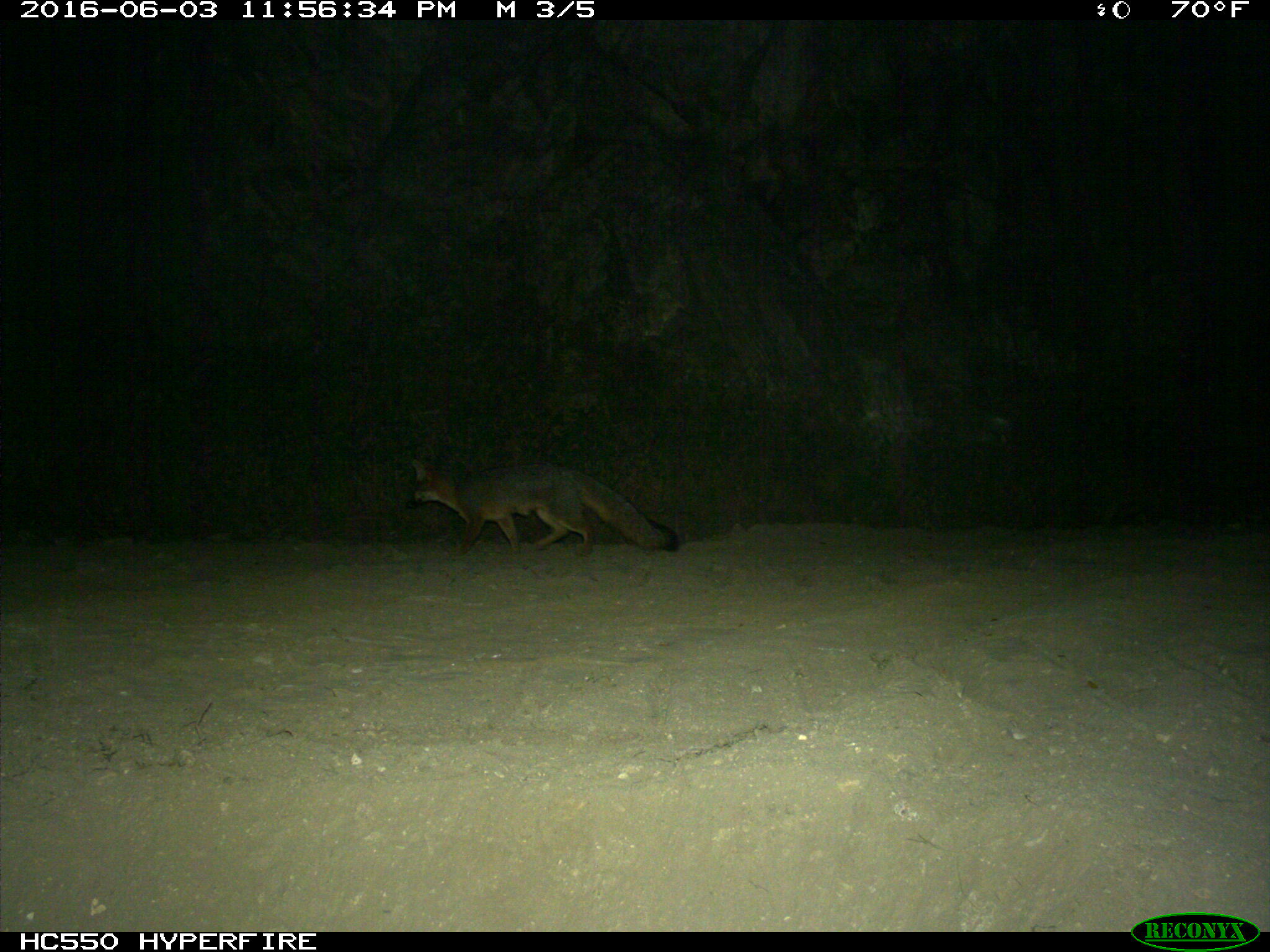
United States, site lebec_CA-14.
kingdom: Animalia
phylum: Chordata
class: Mammalia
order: Carnivora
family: Canidae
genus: Urocyon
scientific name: Urocyon cinereoargenteus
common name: gray fox